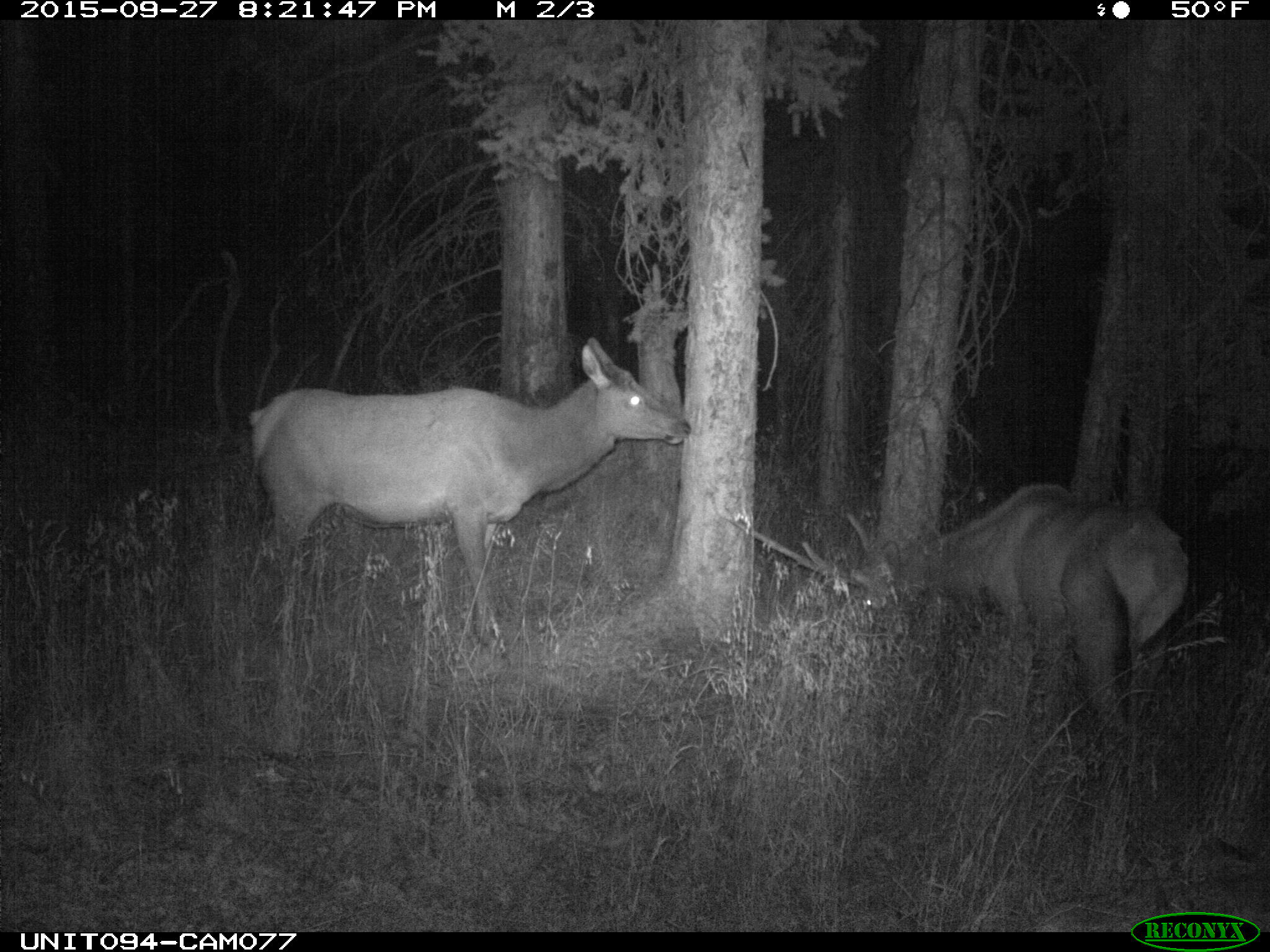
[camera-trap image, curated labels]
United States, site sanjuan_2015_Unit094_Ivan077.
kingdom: Animalia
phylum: Chordata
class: Mammalia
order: Artiodactyla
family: Cervidae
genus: Cervus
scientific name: Cervus elaphus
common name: red deer